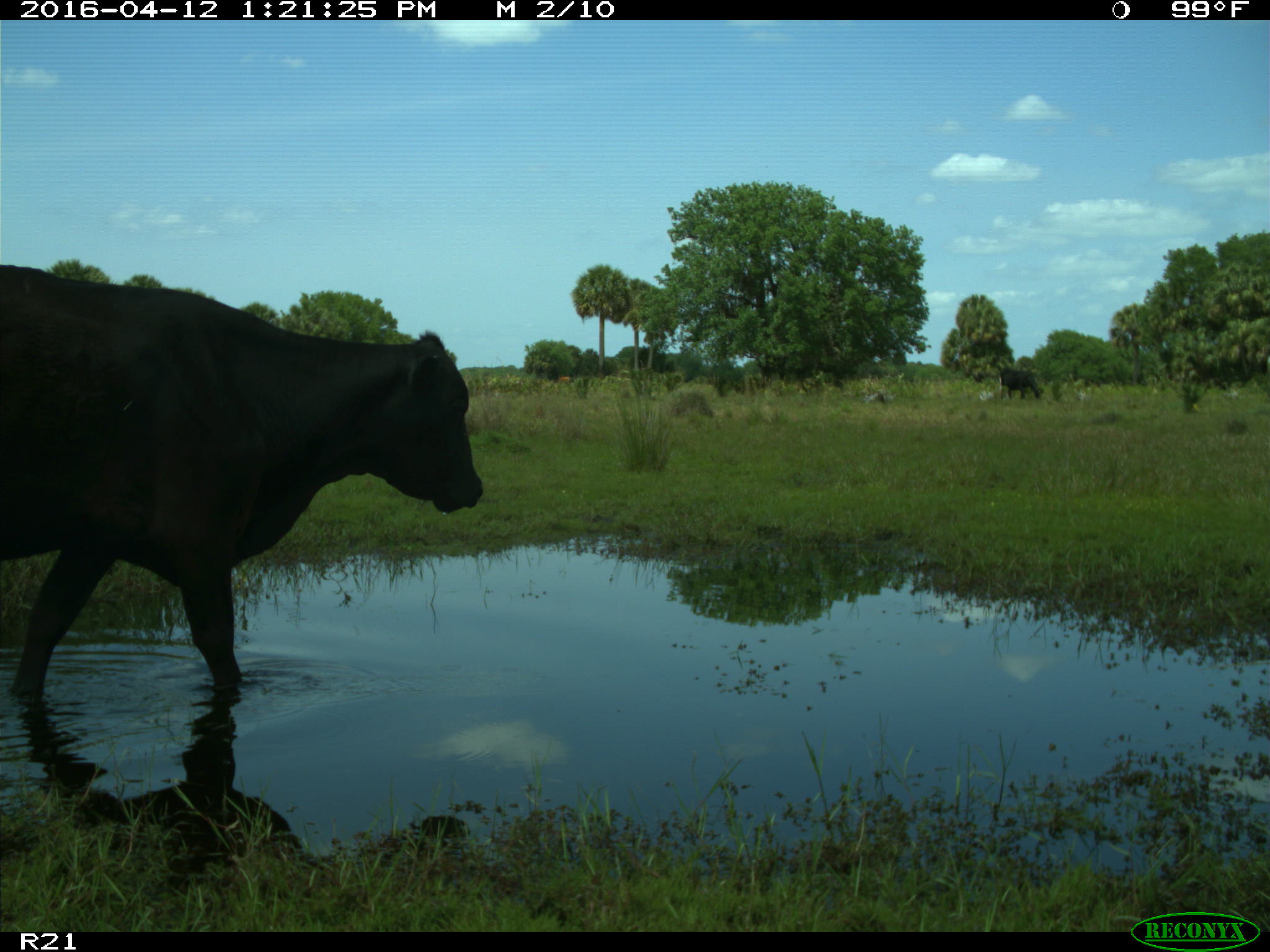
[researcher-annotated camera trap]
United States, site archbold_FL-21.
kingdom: Animalia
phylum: Chordata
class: Mammalia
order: Artiodactyla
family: Bovidae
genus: Bos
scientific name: Bos taurus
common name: domestic cow